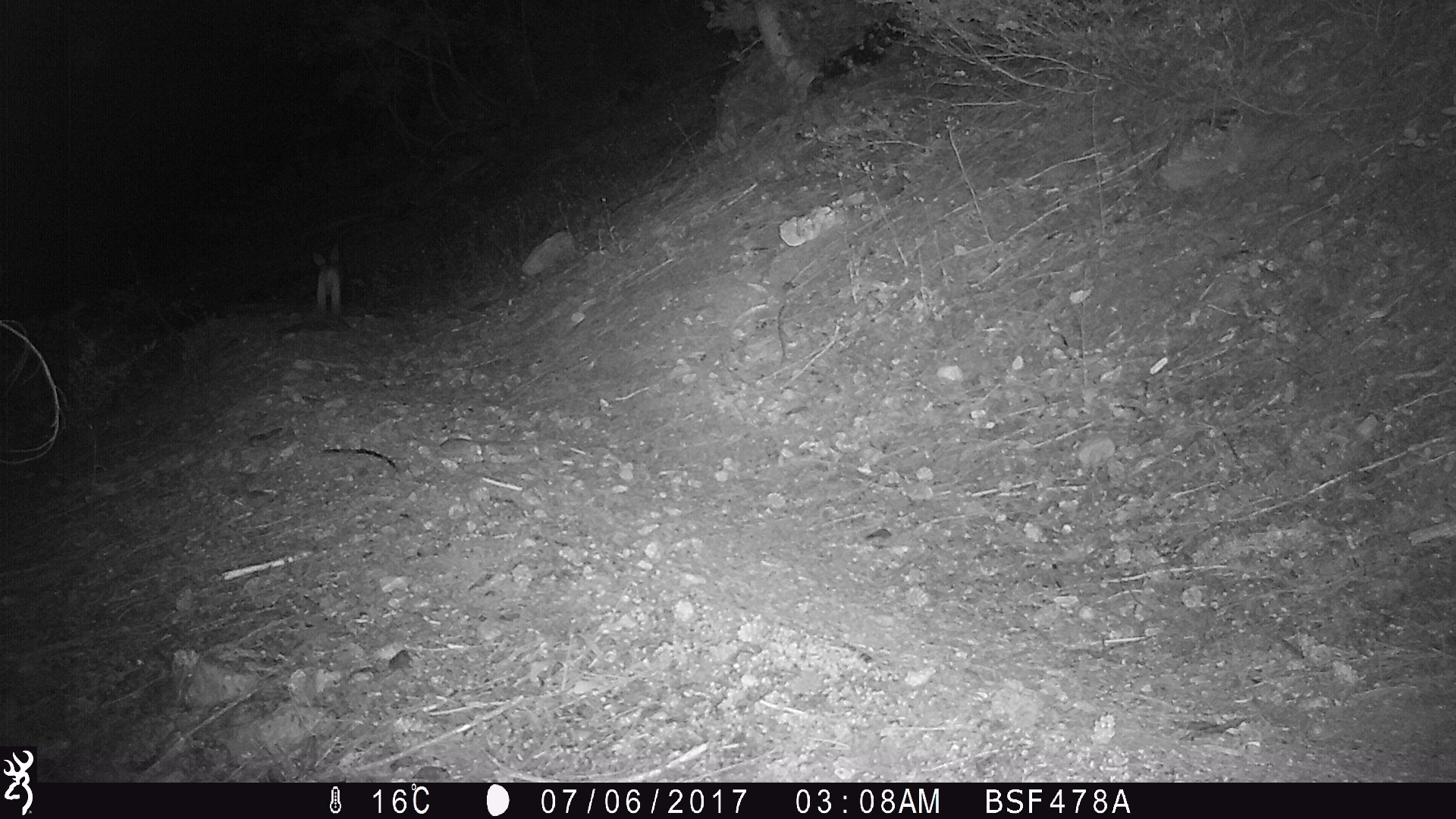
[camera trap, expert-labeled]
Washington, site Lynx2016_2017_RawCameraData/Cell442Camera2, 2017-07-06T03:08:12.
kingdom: Animalia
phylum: Chordata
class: Mammalia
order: Lagomorpha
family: Leporidae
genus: Lepus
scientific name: Lepus americanus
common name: snowshoe hare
Lepus americanus (snowshoe hare). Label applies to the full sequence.